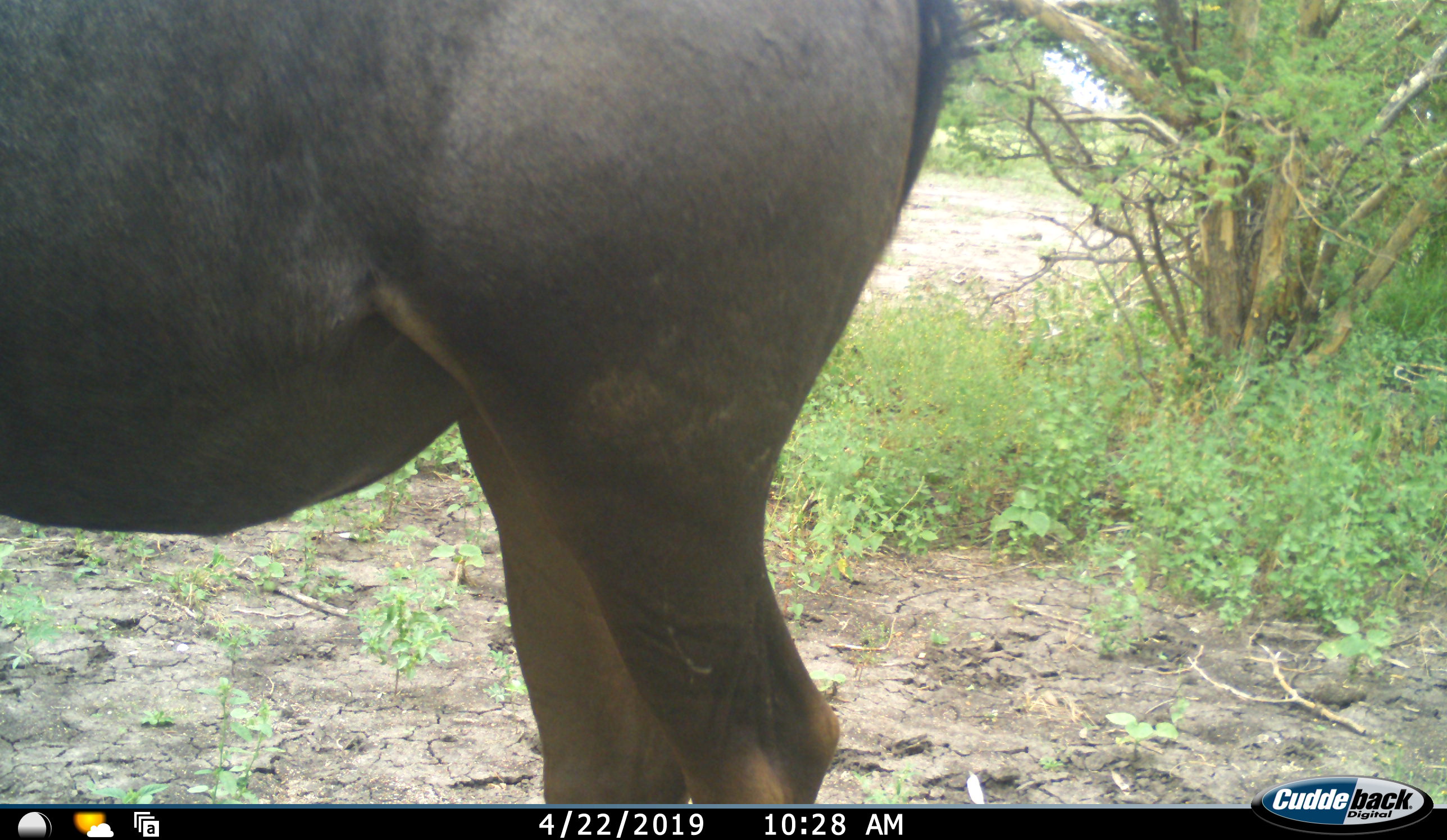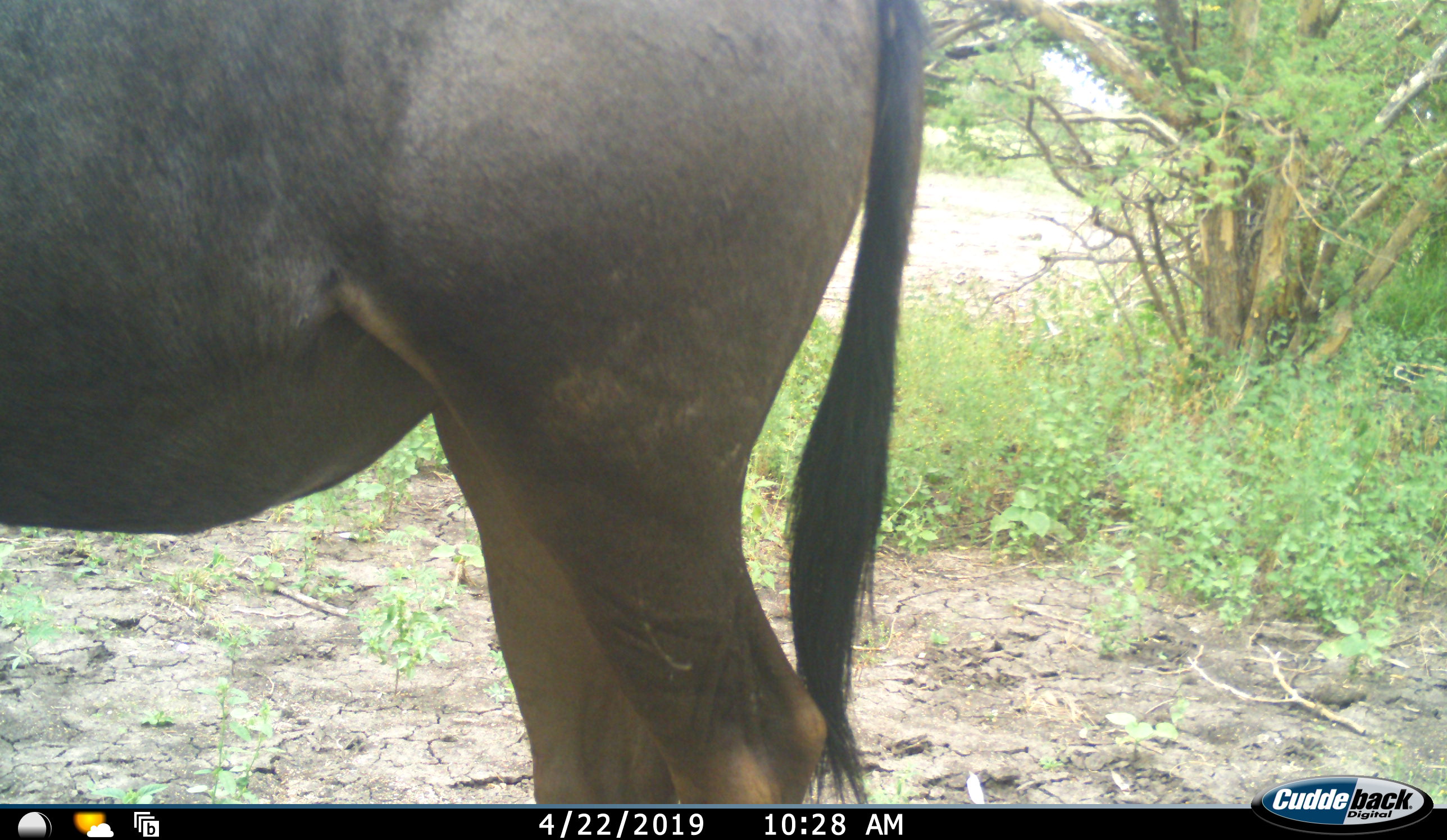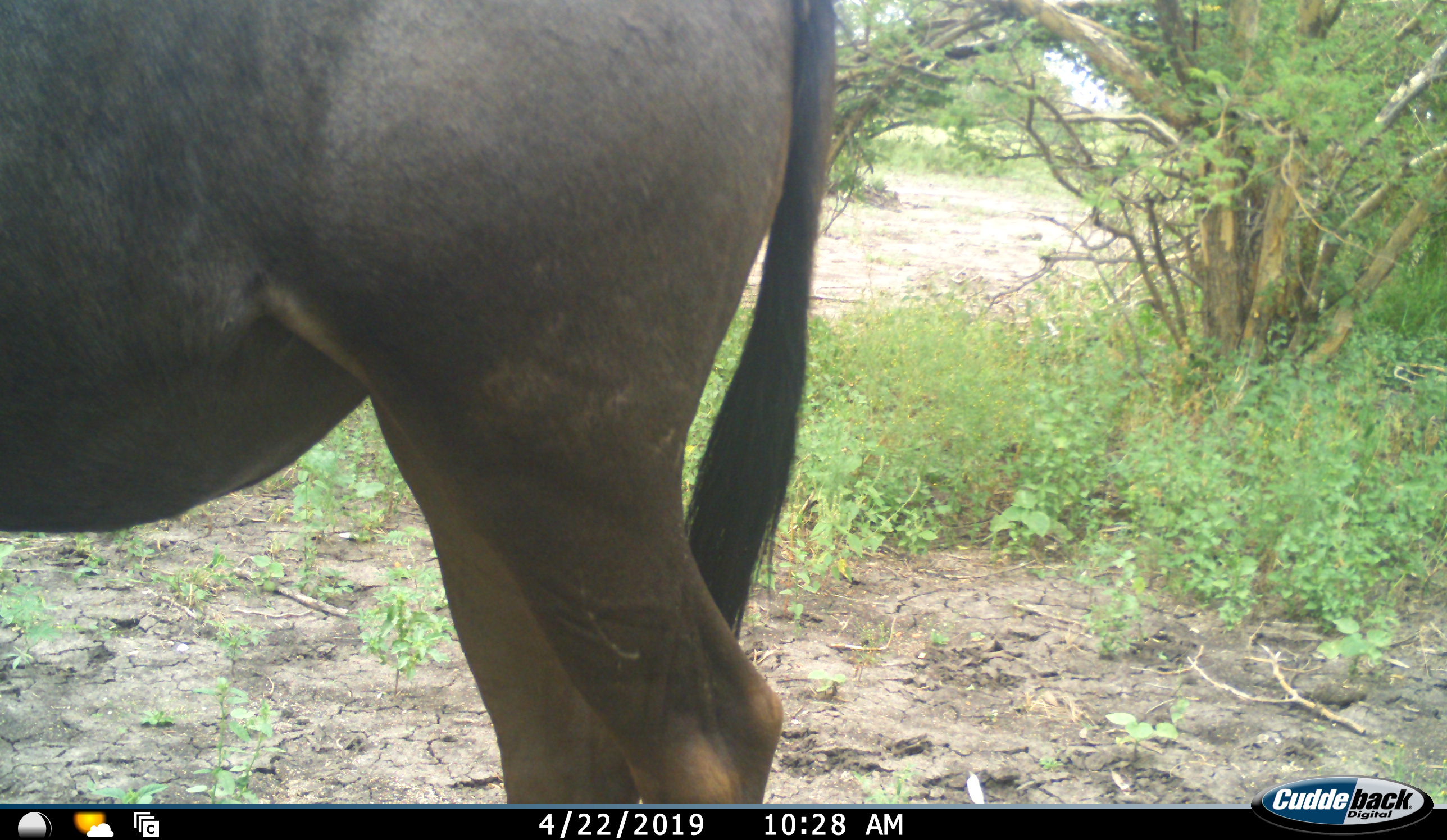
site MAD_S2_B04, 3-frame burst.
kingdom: Animalia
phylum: Chordata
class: Mammalia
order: Artiodactyla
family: Bovidae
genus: Connochaetes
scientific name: Connochaetes taurinus taurinus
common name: blue wildebeest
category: wildebeestblue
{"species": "wildebeestblue (blue wildebeest) (Connochaetes taurinus taurinus)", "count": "1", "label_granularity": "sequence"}